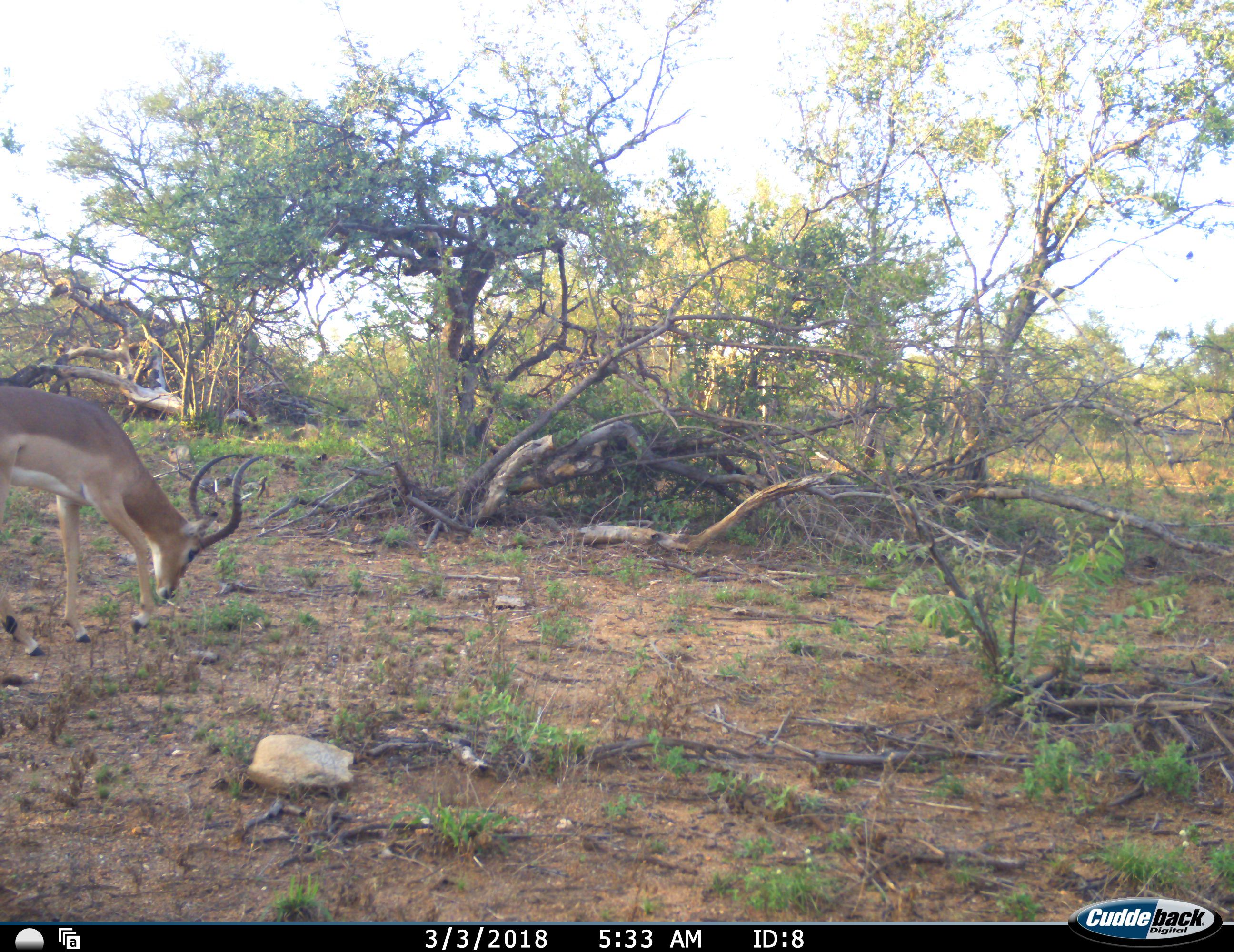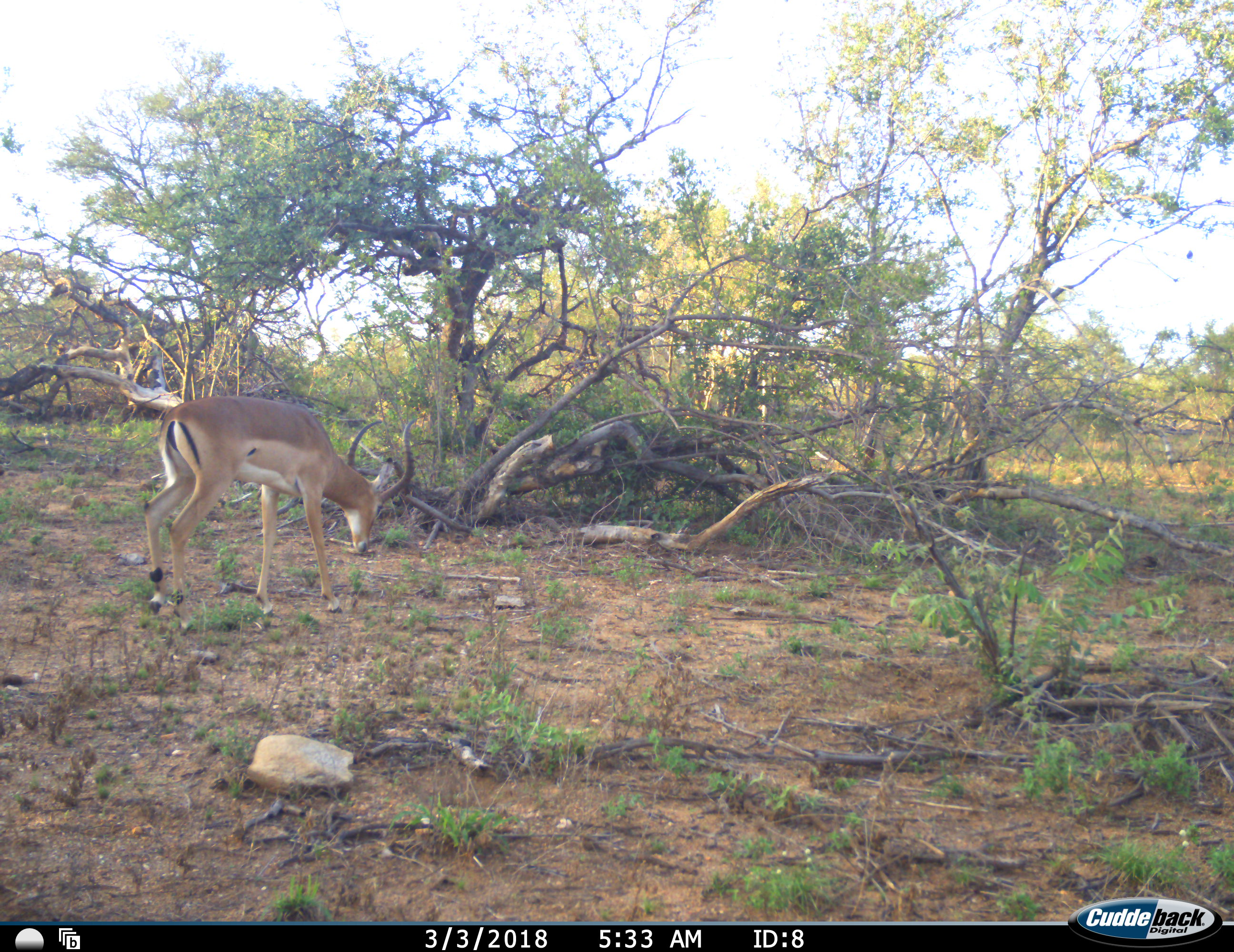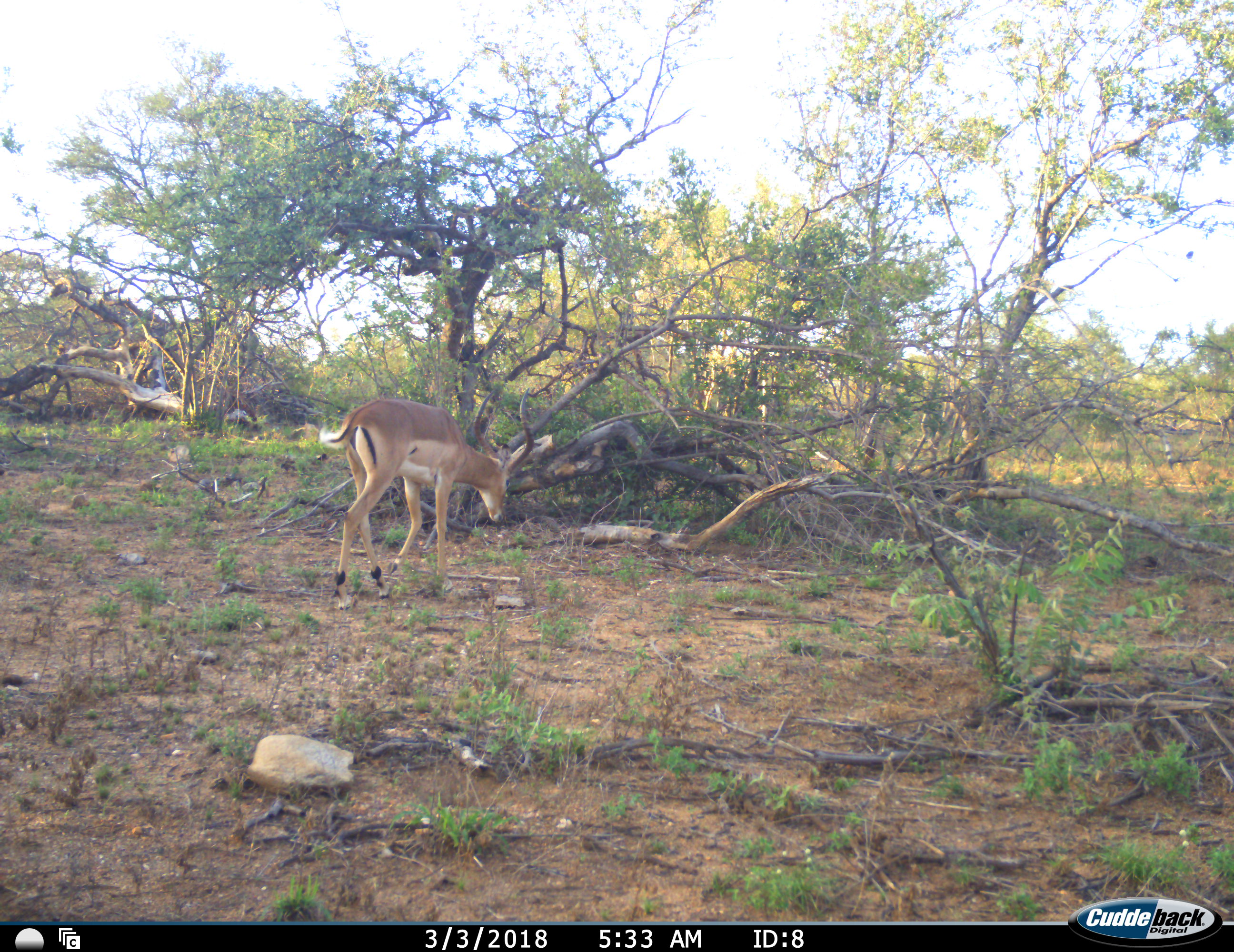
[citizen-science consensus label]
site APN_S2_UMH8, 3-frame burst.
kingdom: Animalia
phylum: Chordata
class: Mammalia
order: Artiodactyla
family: Bovidae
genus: Aepyceros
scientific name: Aepyceros melampus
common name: impala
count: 1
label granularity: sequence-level